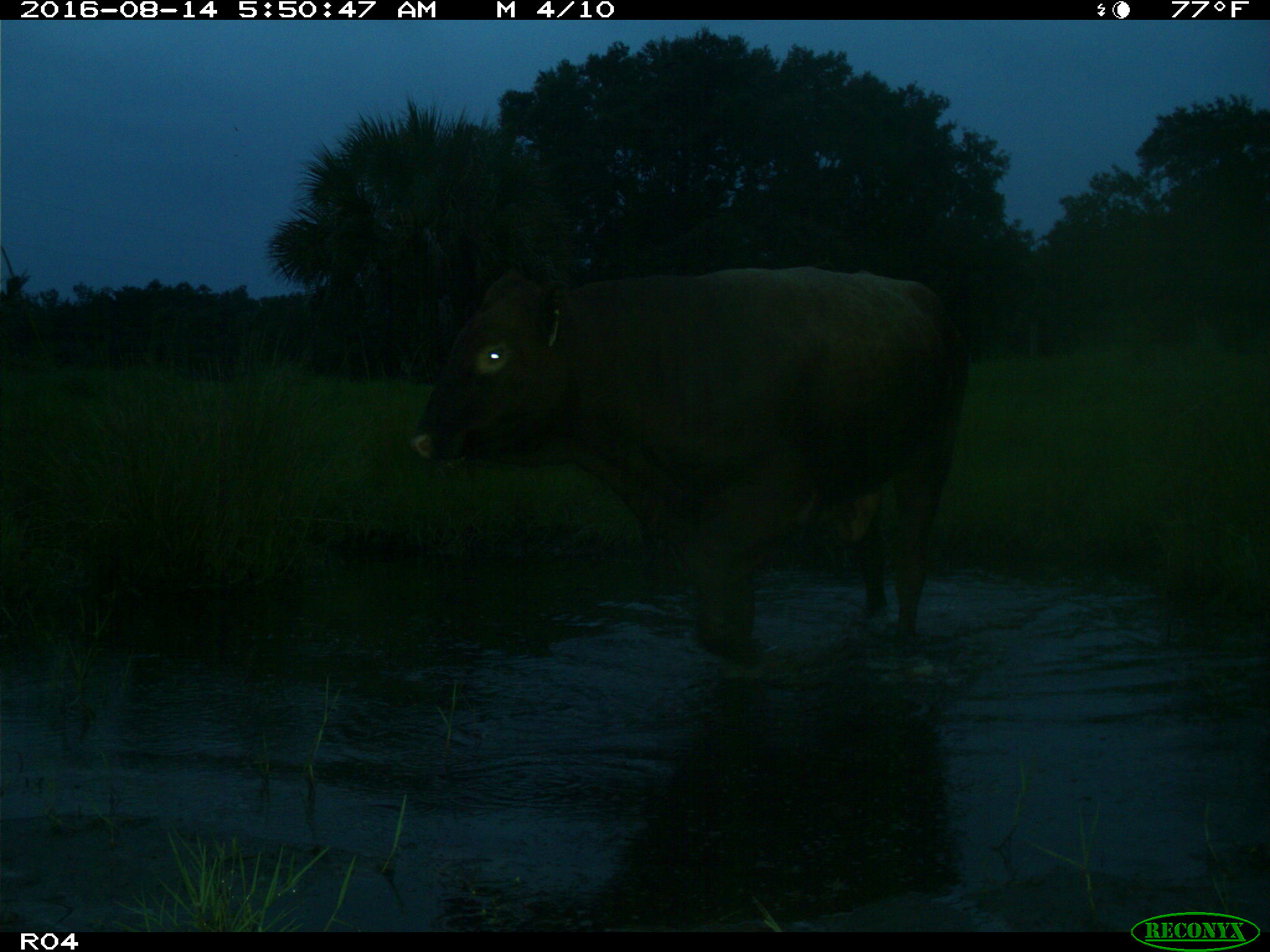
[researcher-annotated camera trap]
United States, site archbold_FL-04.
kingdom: Animalia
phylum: Chordata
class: Mammalia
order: Artiodactyla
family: Bovidae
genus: Bos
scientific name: Bos taurus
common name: domestic cow